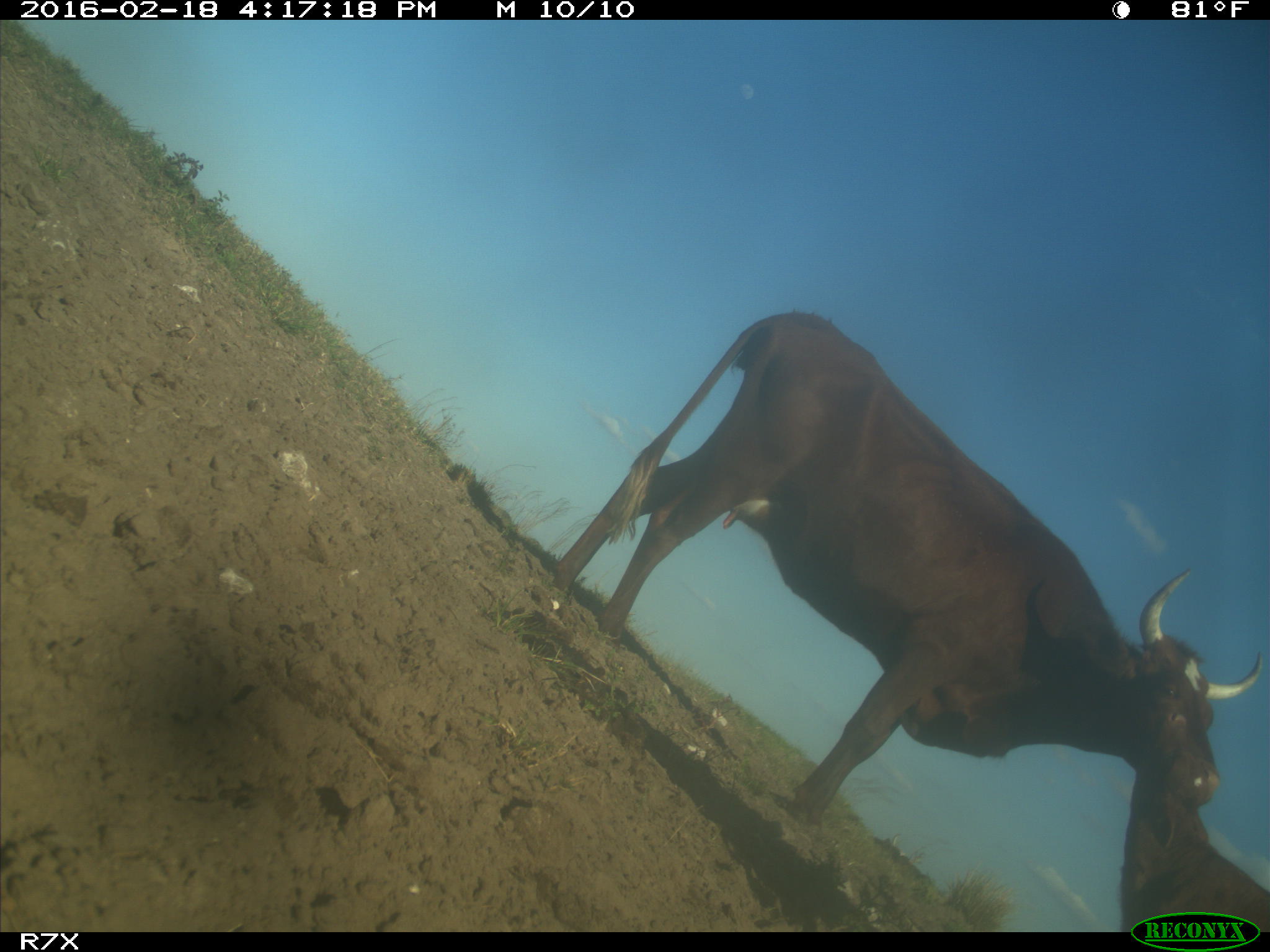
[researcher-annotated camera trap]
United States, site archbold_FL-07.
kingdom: Animalia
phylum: Chordata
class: Mammalia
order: Artiodactyla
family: Bovidae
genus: Bos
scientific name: Bos taurus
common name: domestic cow